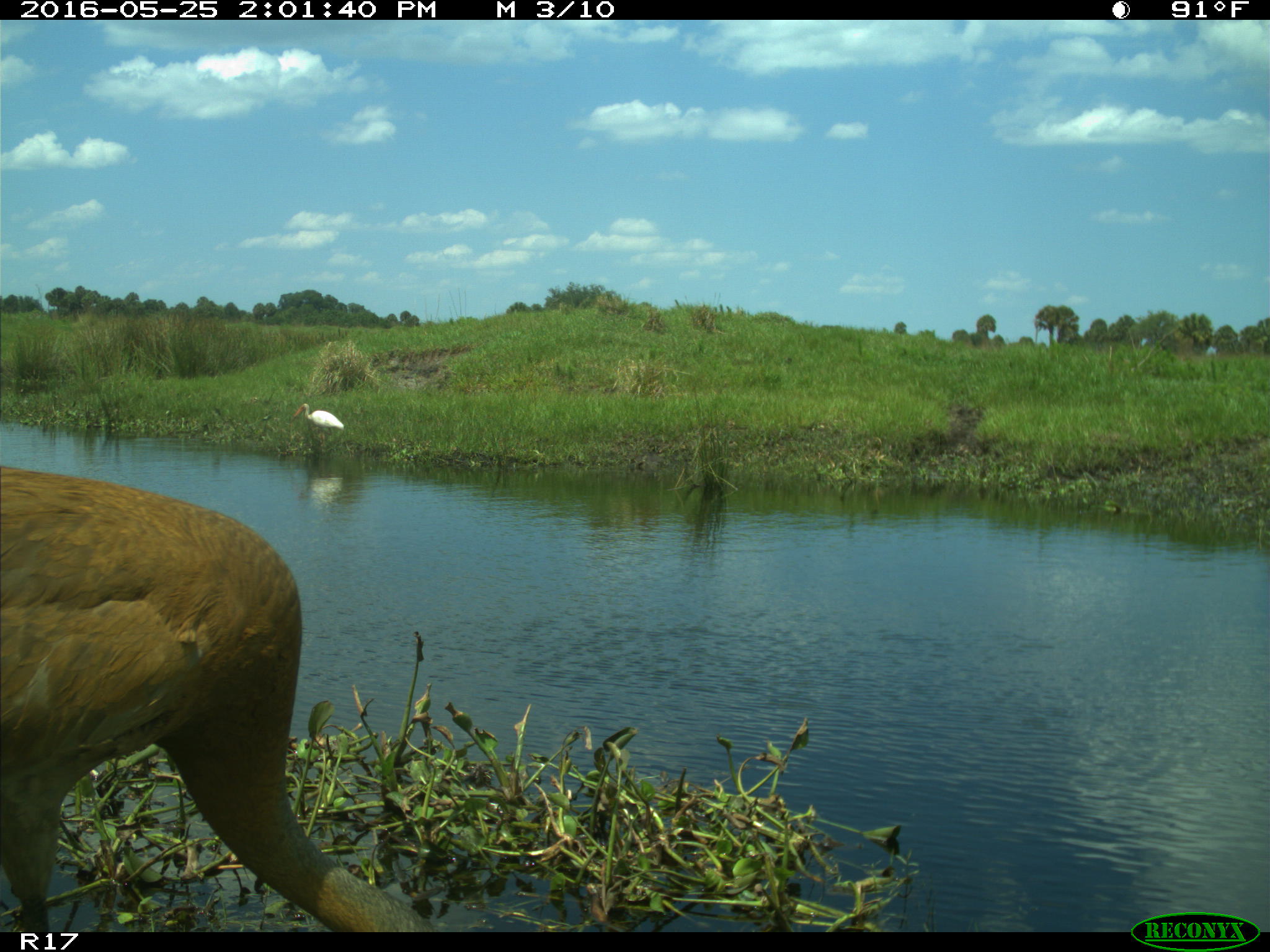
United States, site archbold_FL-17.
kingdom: Animalia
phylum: Chordata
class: Aves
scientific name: Aves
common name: birds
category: unidentified bird